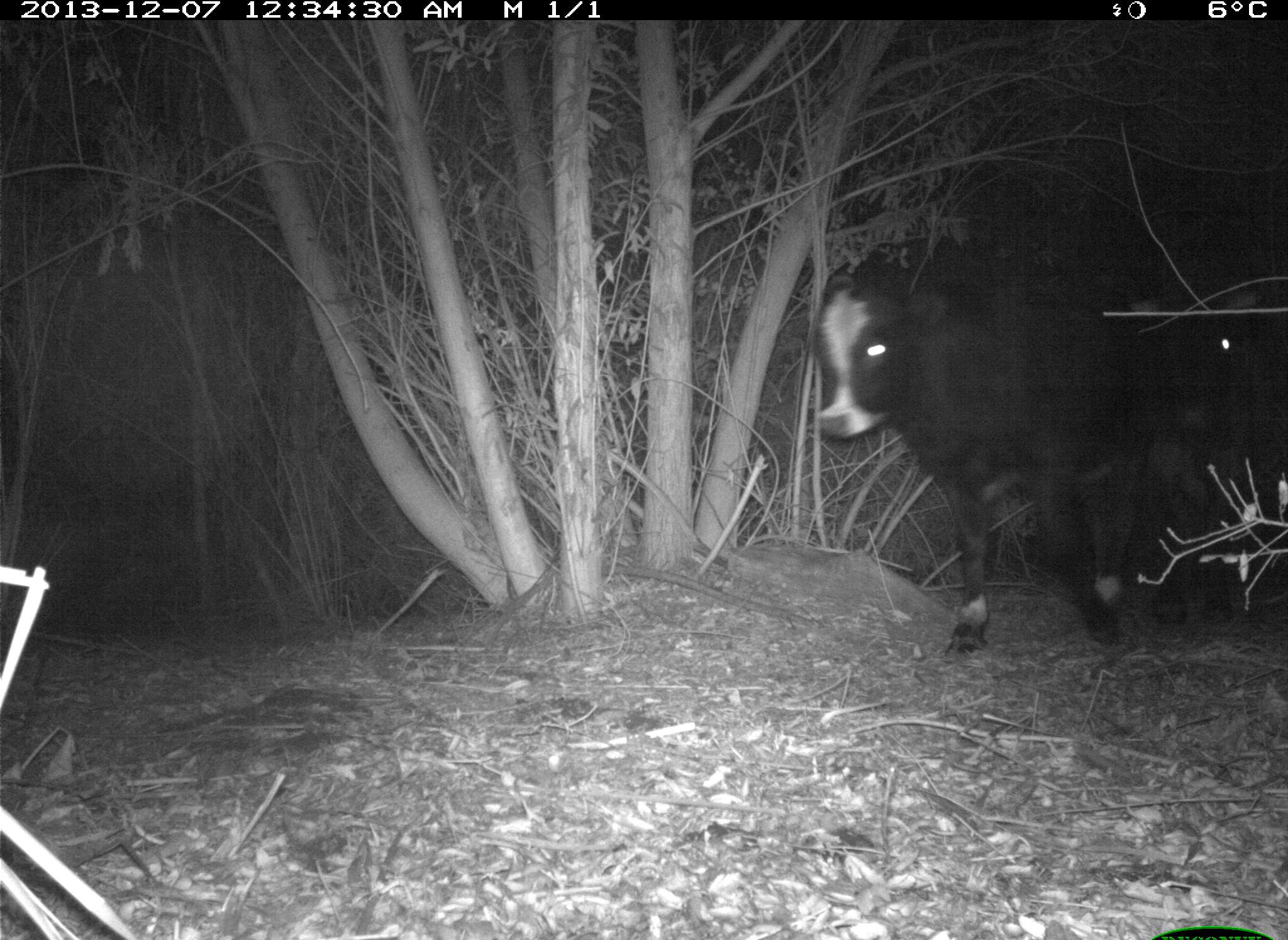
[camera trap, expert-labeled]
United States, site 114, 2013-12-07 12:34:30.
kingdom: Animalia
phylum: Chordata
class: Mammalia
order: Artiodactyla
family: Bovidae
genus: Bos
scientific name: Bos taurus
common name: cow